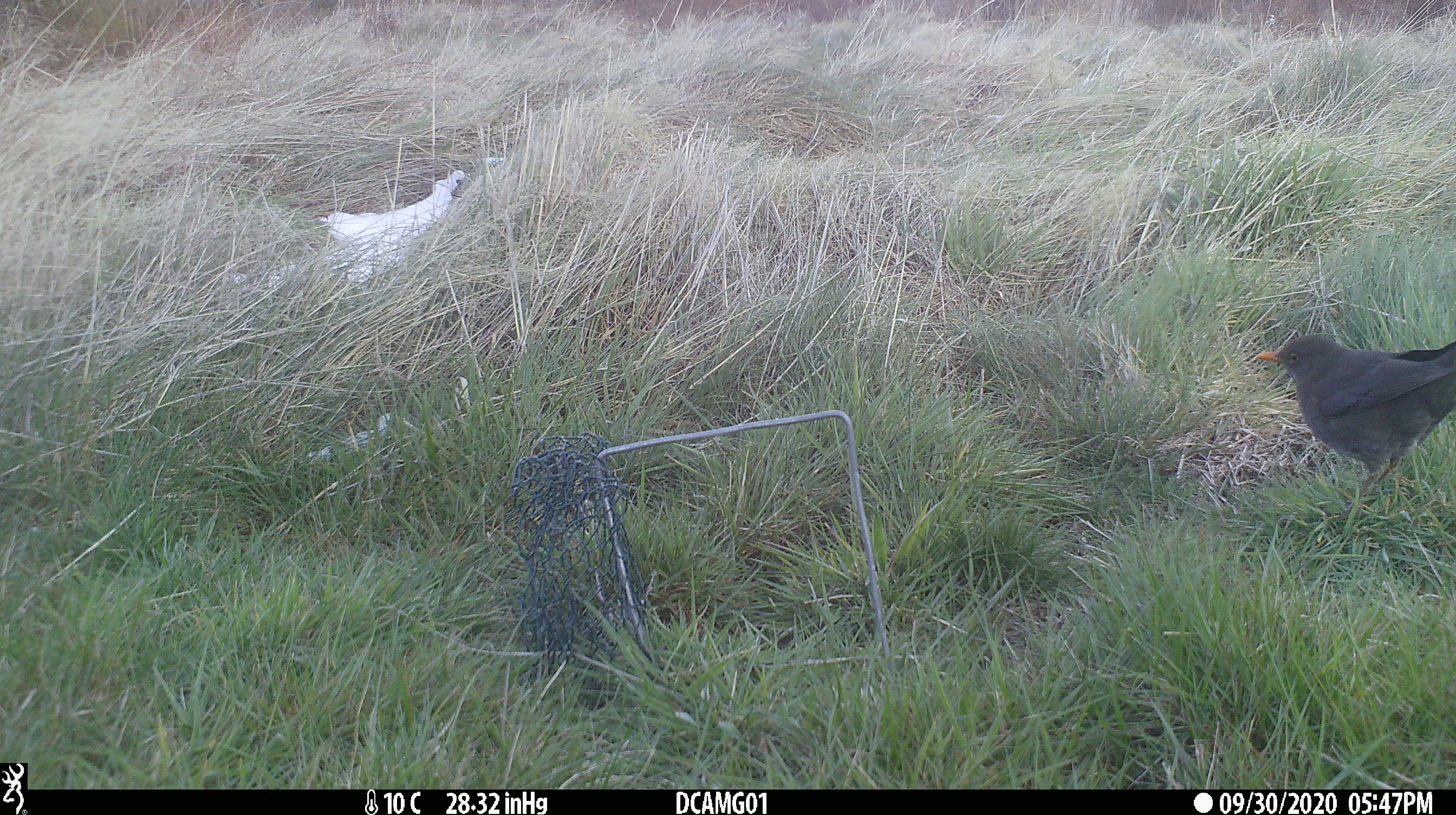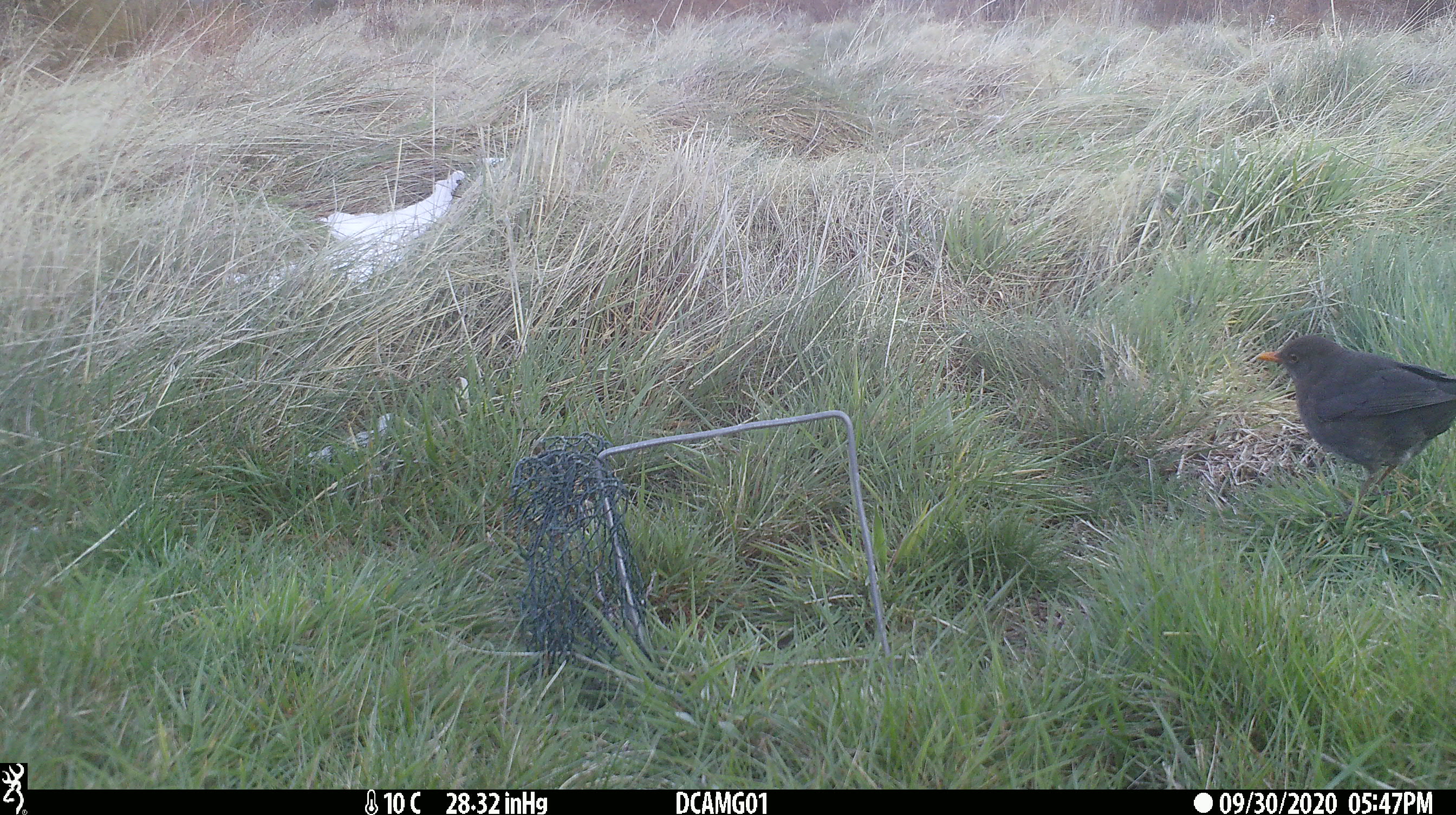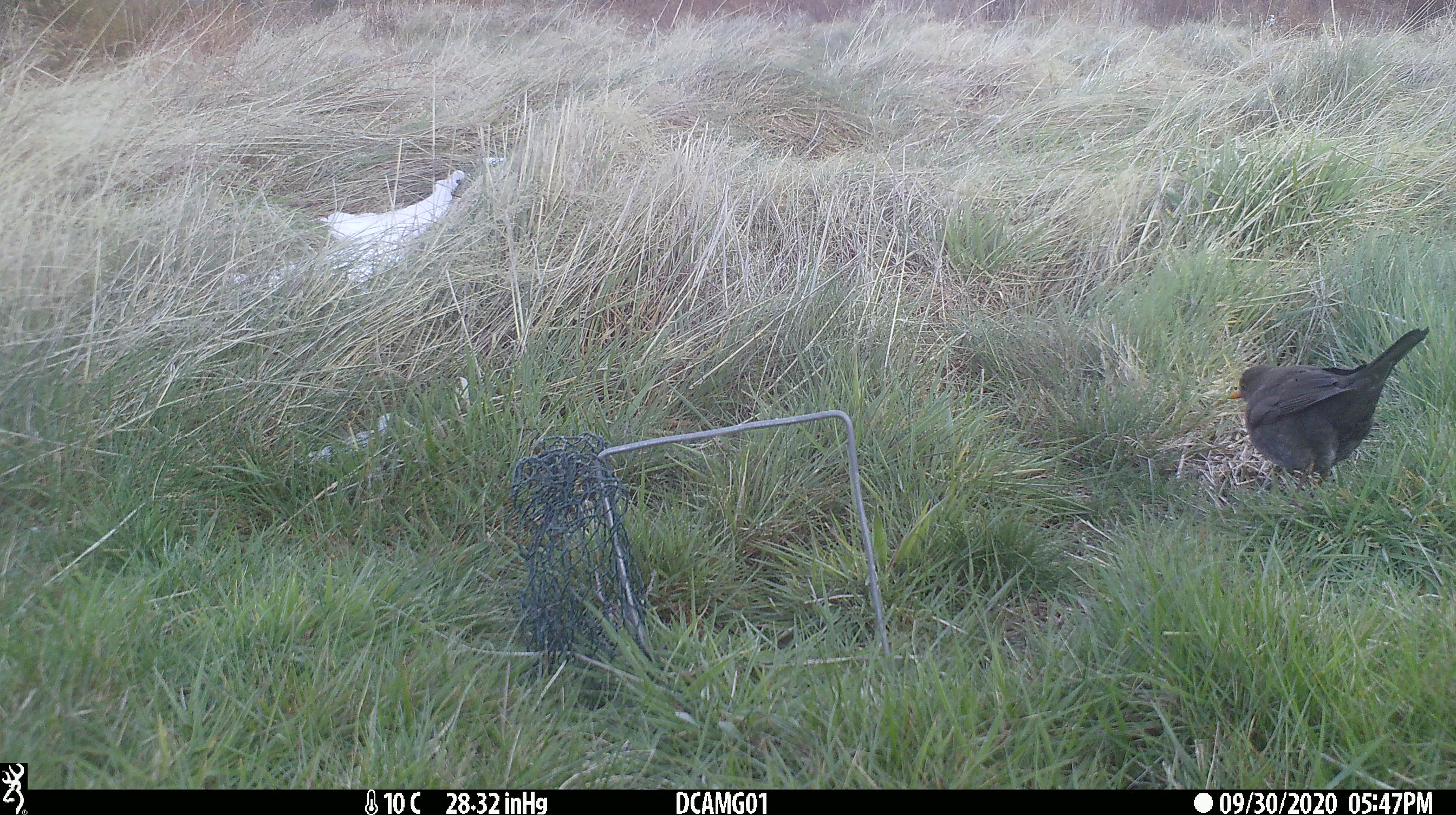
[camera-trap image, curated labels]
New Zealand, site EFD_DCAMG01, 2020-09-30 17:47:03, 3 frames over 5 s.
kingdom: Animalia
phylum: Chordata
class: Aves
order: Passeriformes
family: Turdidae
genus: Turdus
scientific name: Turdus merula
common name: eurasian blackbird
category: blackbird